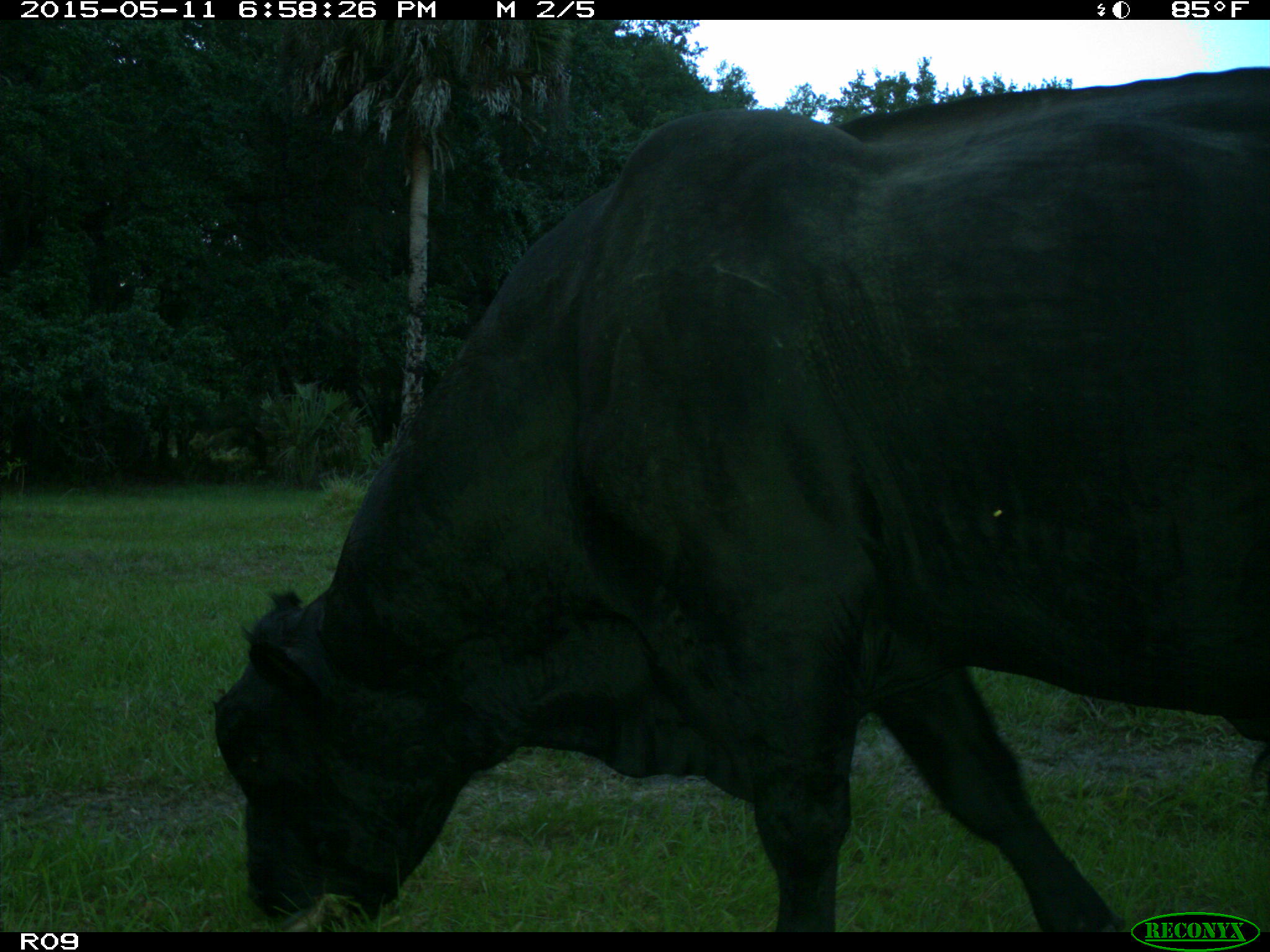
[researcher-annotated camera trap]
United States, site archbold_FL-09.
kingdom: Animalia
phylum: Chordata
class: Mammalia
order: Artiodactyla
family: Bovidae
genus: Bos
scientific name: Bos taurus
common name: domestic cow